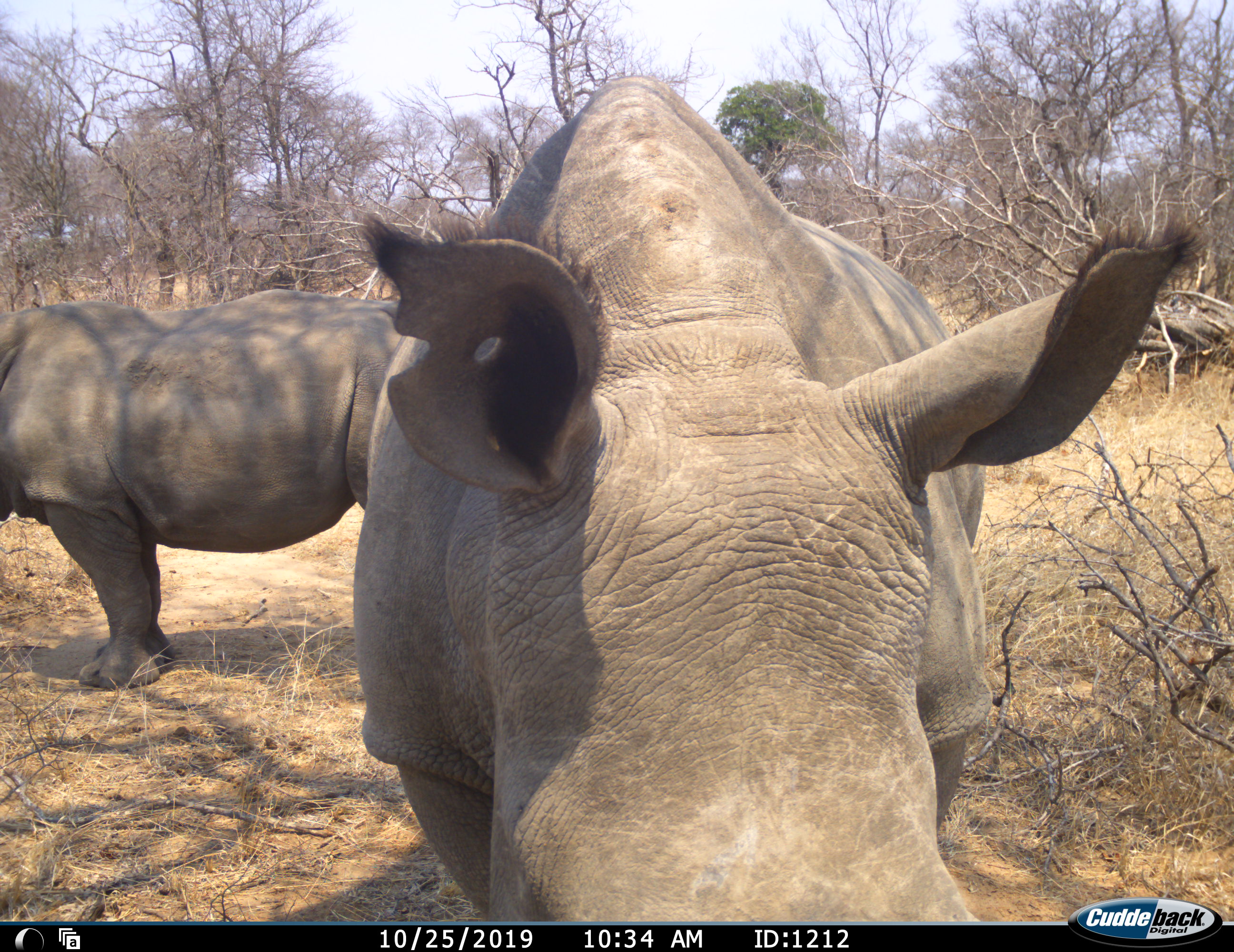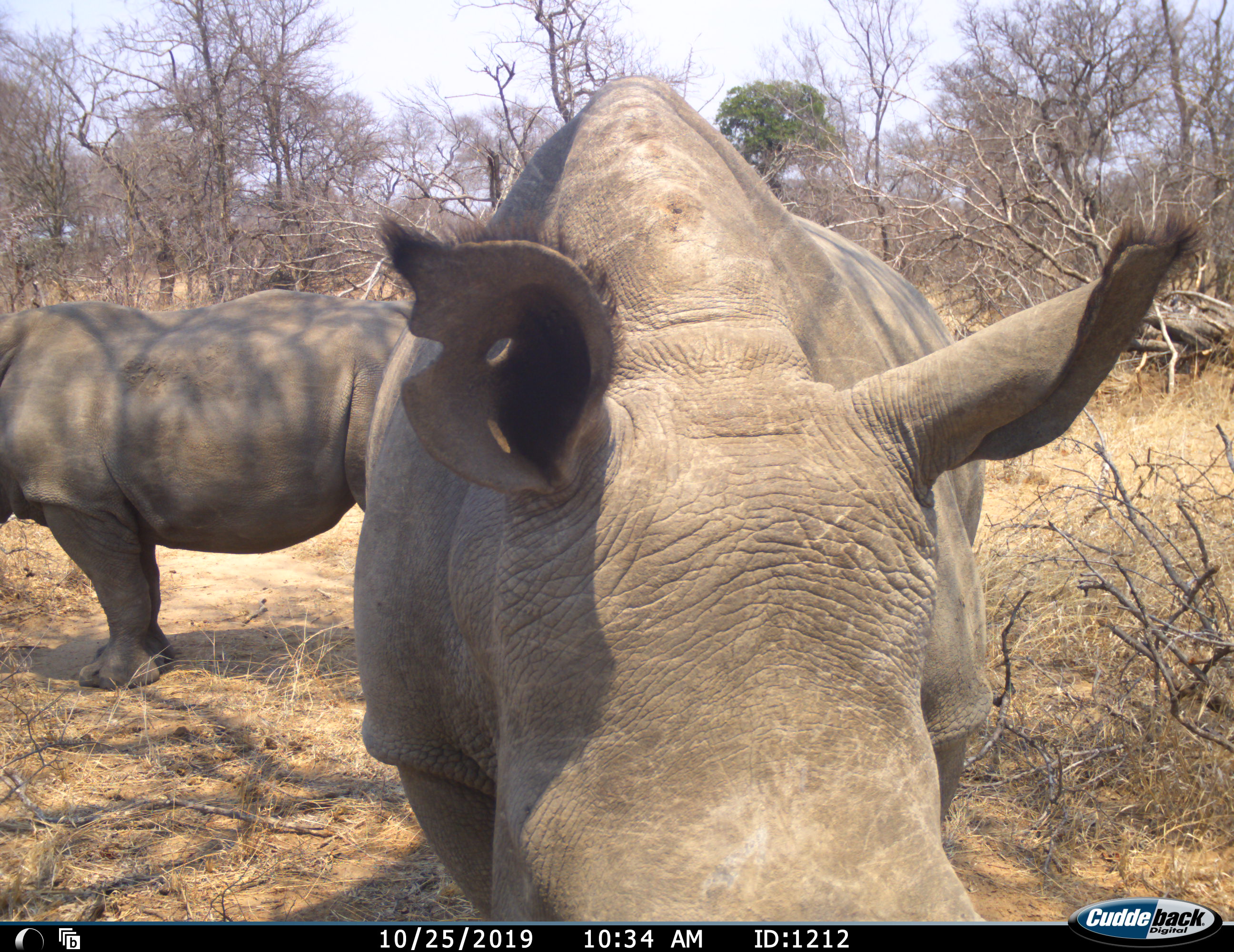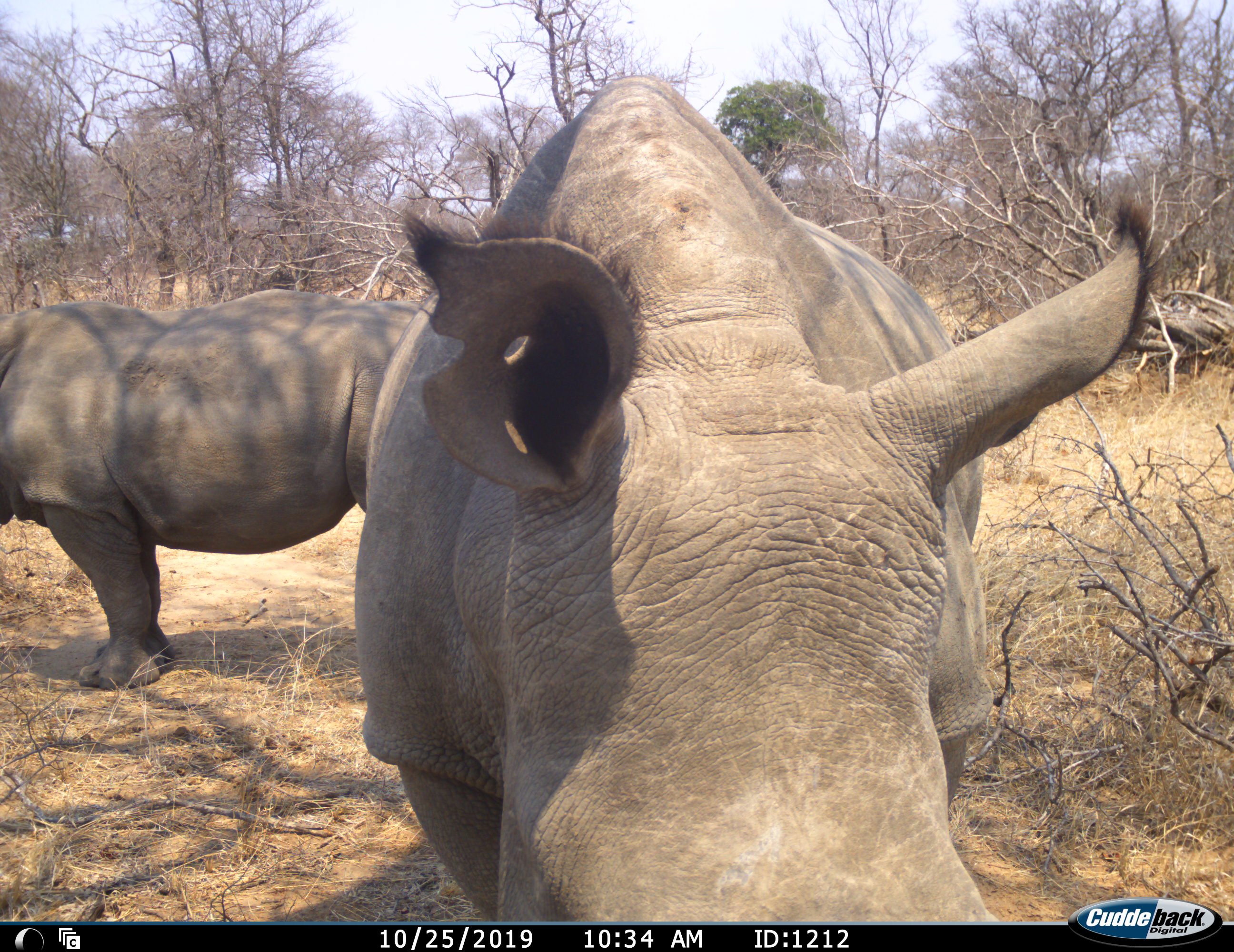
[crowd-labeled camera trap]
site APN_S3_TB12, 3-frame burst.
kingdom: Animalia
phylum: Chordata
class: Mammalia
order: Perissodactyla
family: Rhinocerotidae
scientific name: Rhinocerotidae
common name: unknown rhinoceros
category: rhinocerosunknown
Rhinocerosunknown (unknown rhinoceros) (Rhinocerotidae), count 2. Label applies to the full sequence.